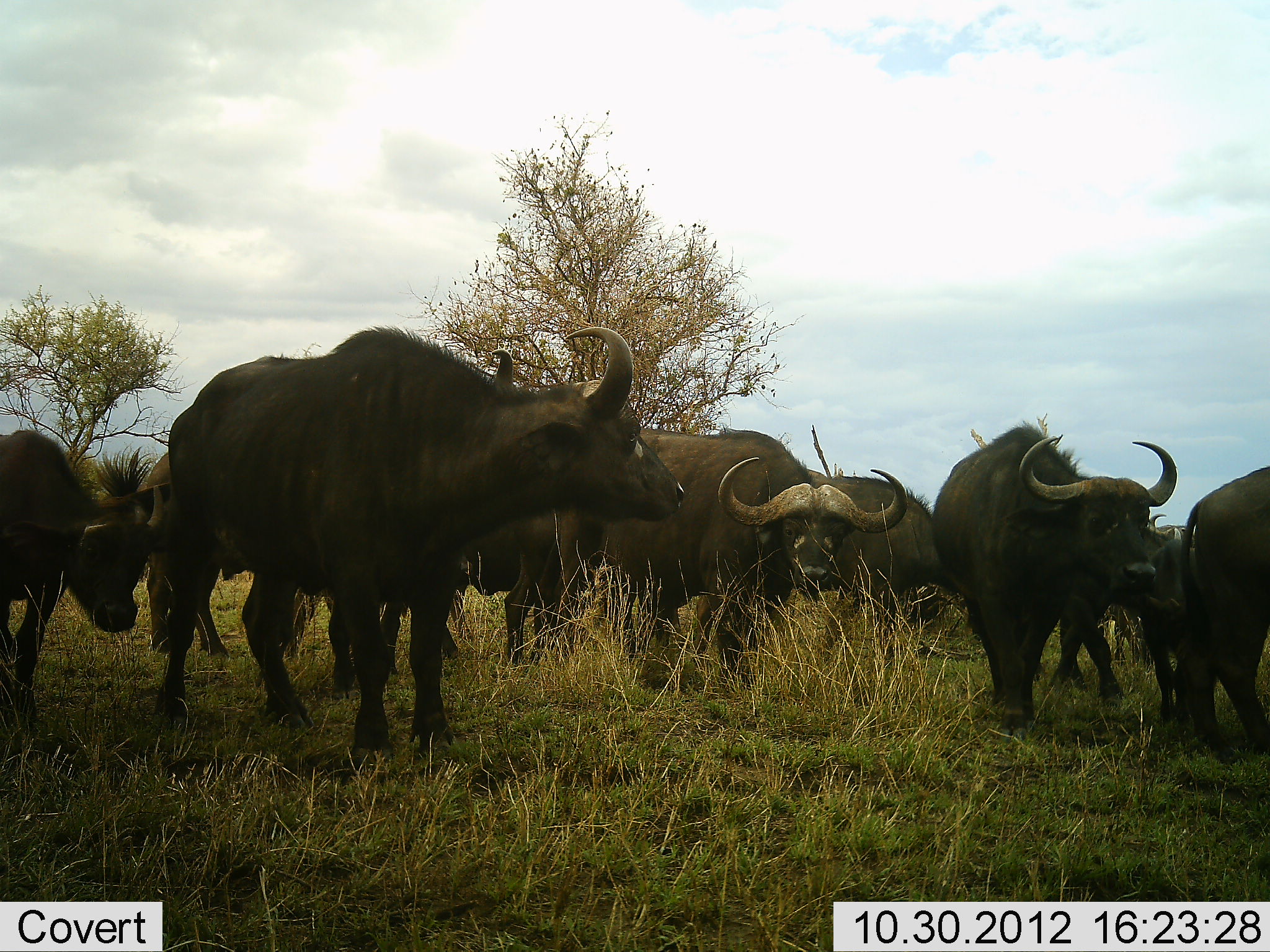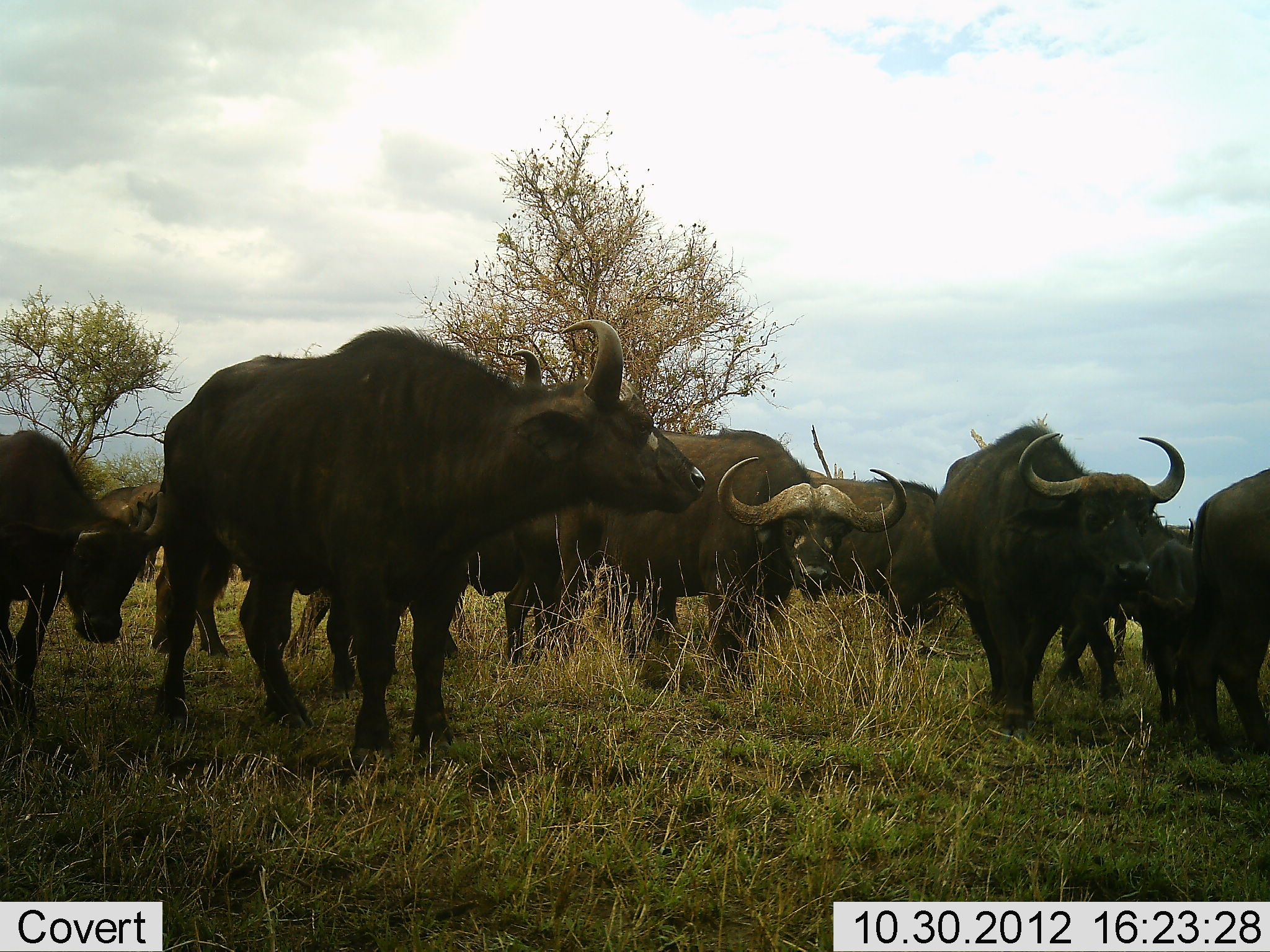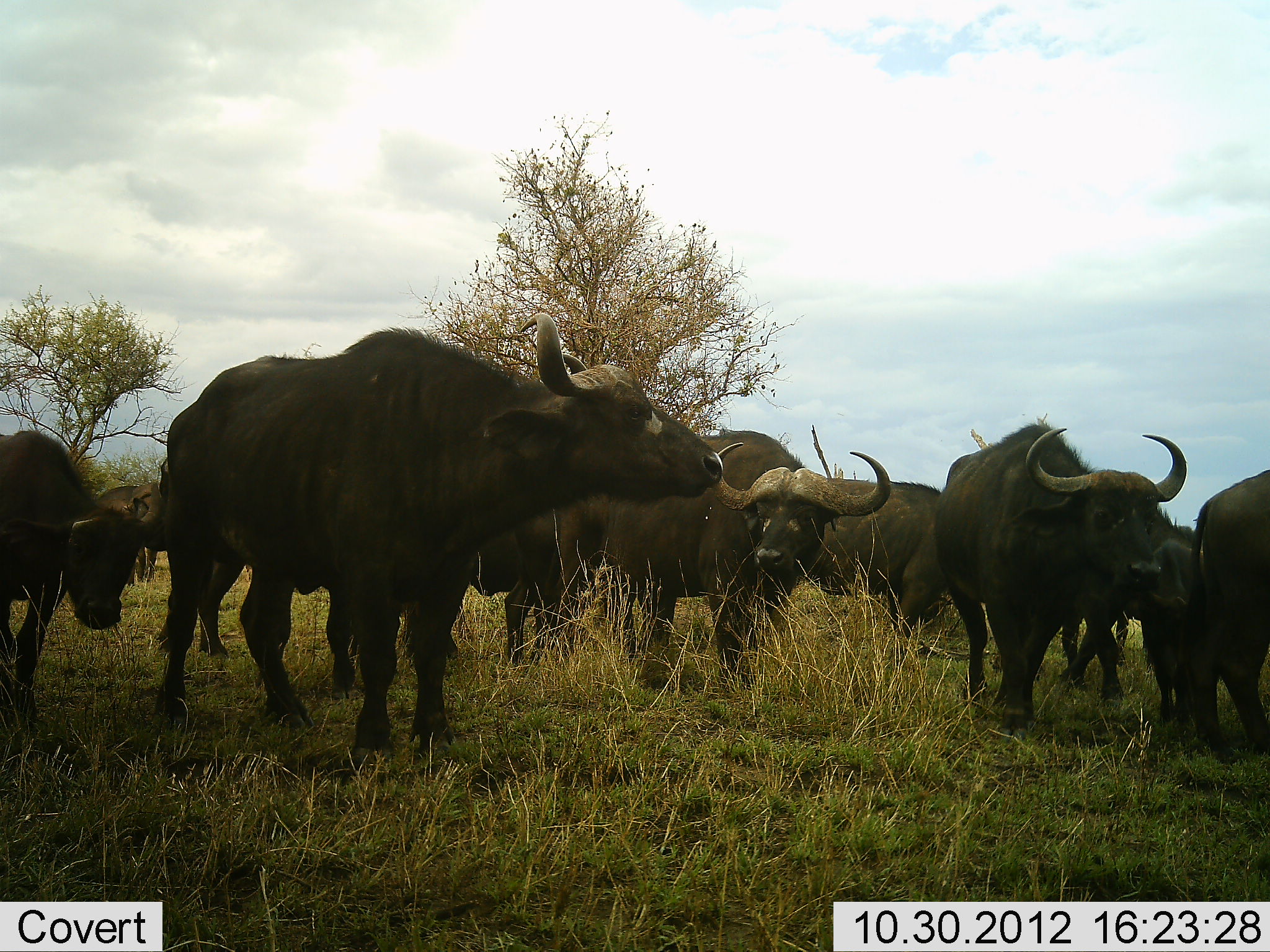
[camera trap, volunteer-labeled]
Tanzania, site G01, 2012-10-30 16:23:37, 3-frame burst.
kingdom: Animalia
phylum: Chordata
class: Mammalia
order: Artiodactyla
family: Bovidae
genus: Syncerus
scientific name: Syncerus caffer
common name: cape buffalo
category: buffalo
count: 8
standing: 80%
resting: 0%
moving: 10%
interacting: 10%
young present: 10%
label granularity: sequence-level